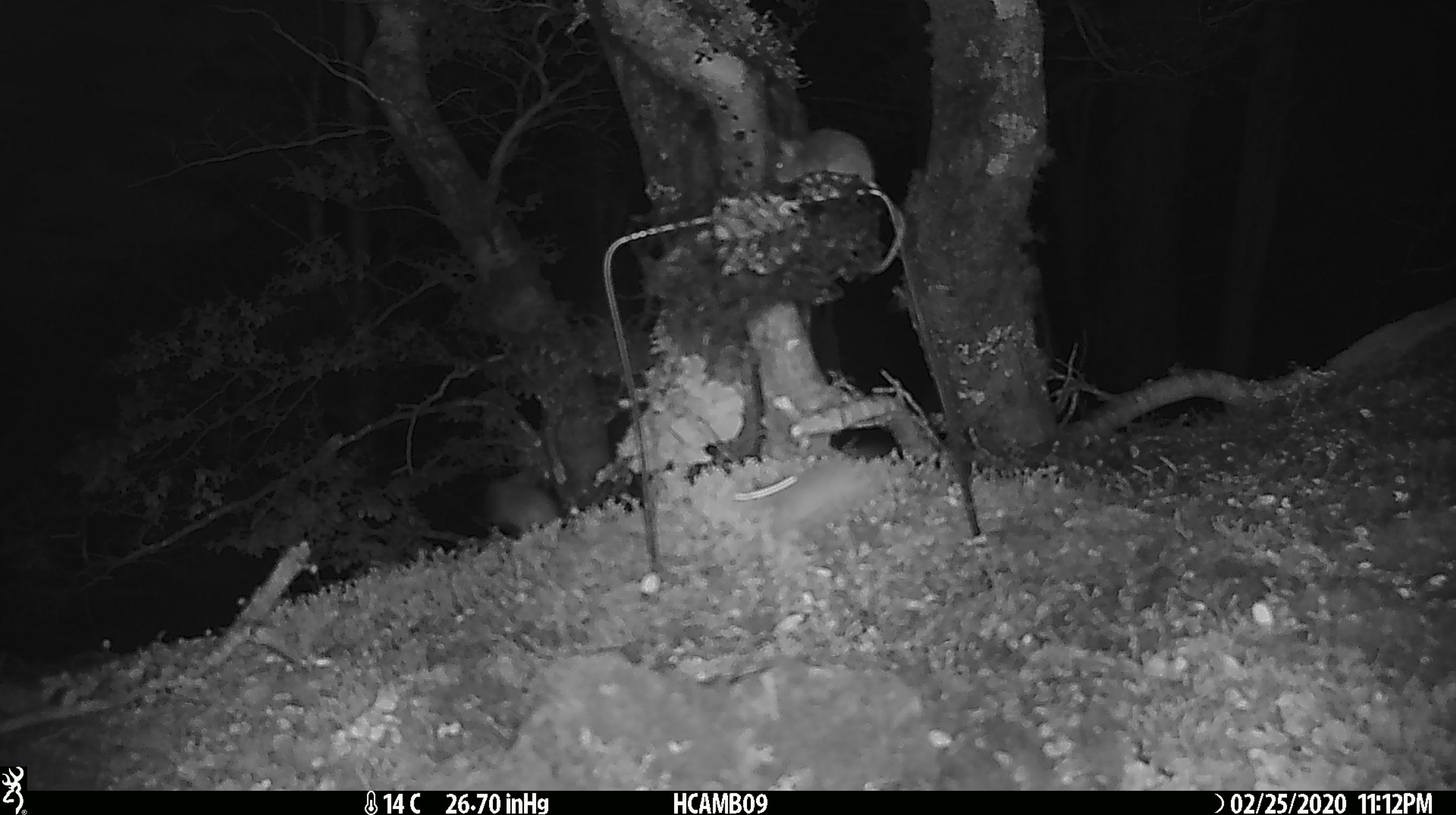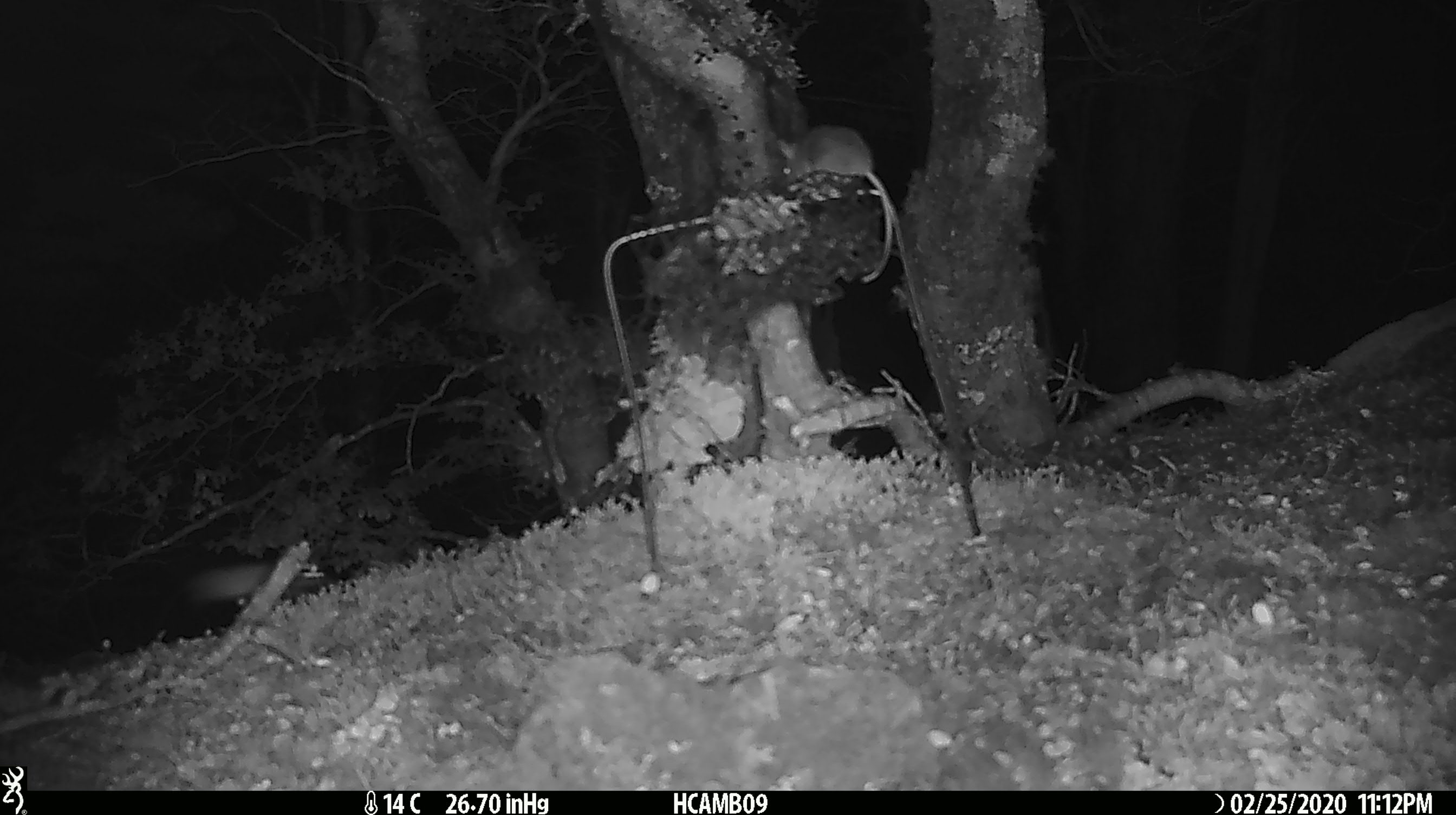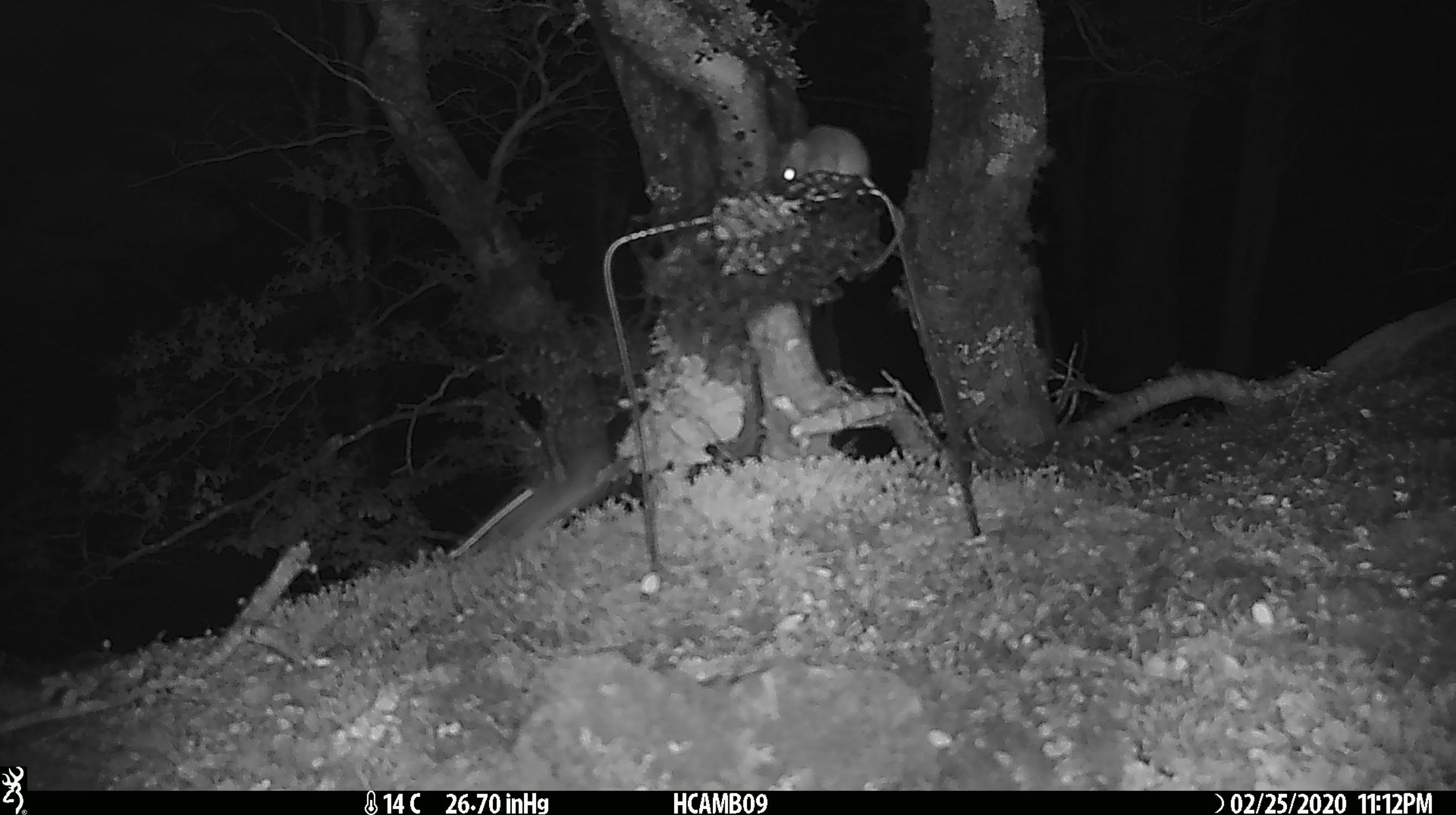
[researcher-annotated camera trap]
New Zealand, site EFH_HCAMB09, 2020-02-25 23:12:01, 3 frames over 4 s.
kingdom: Animalia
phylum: Chordata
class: Mammalia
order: Rodentia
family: Muridae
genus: Mus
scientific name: Mus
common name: mouse